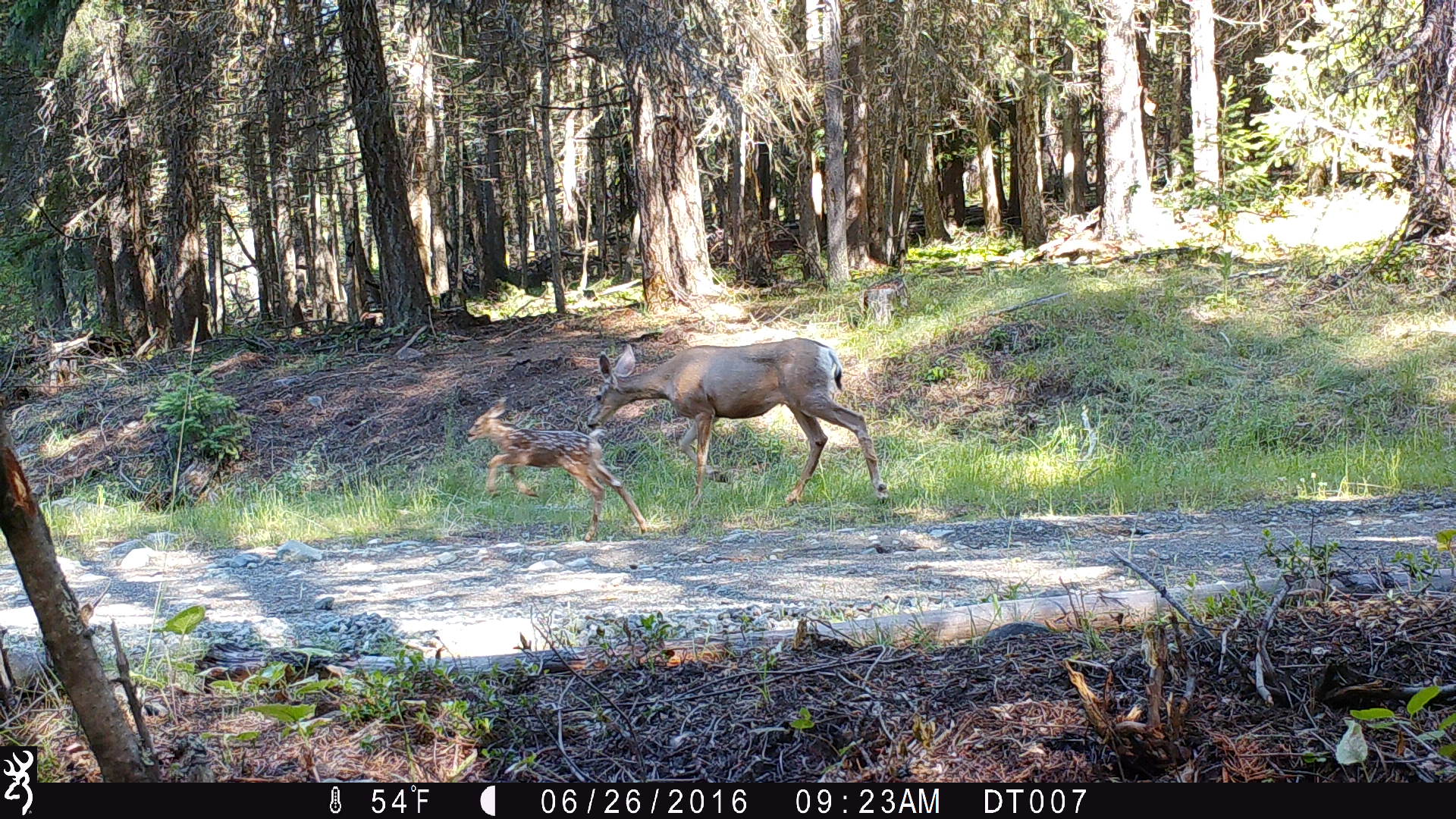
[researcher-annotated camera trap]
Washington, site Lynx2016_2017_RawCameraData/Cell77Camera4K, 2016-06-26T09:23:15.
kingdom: Animalia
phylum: Chordata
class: Mammalia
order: Artiodactyla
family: Cervidae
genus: Odocoileus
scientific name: Odocoileus hemionus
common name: mule deer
Odocoileus hemionus (mule deer). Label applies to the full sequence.